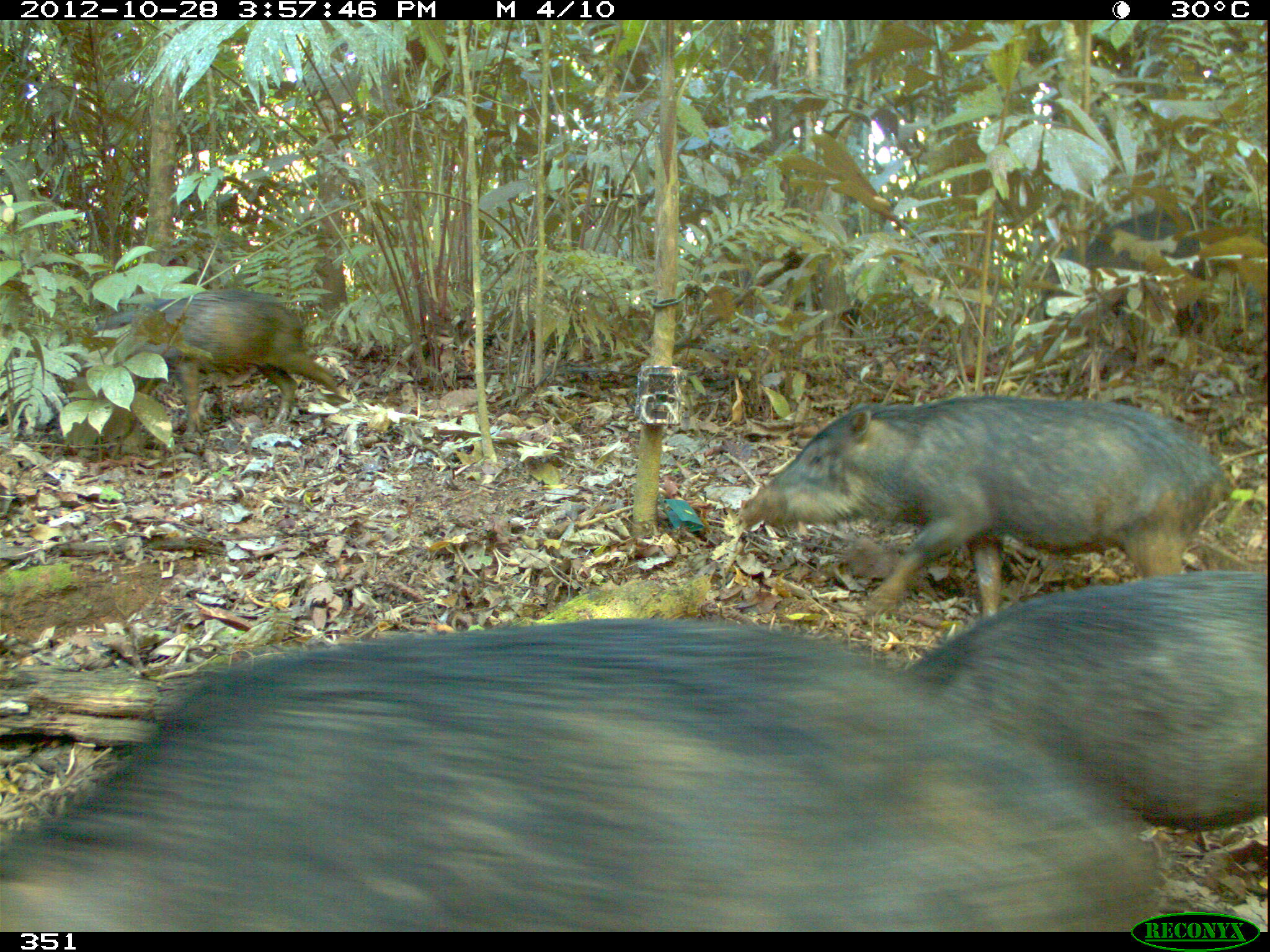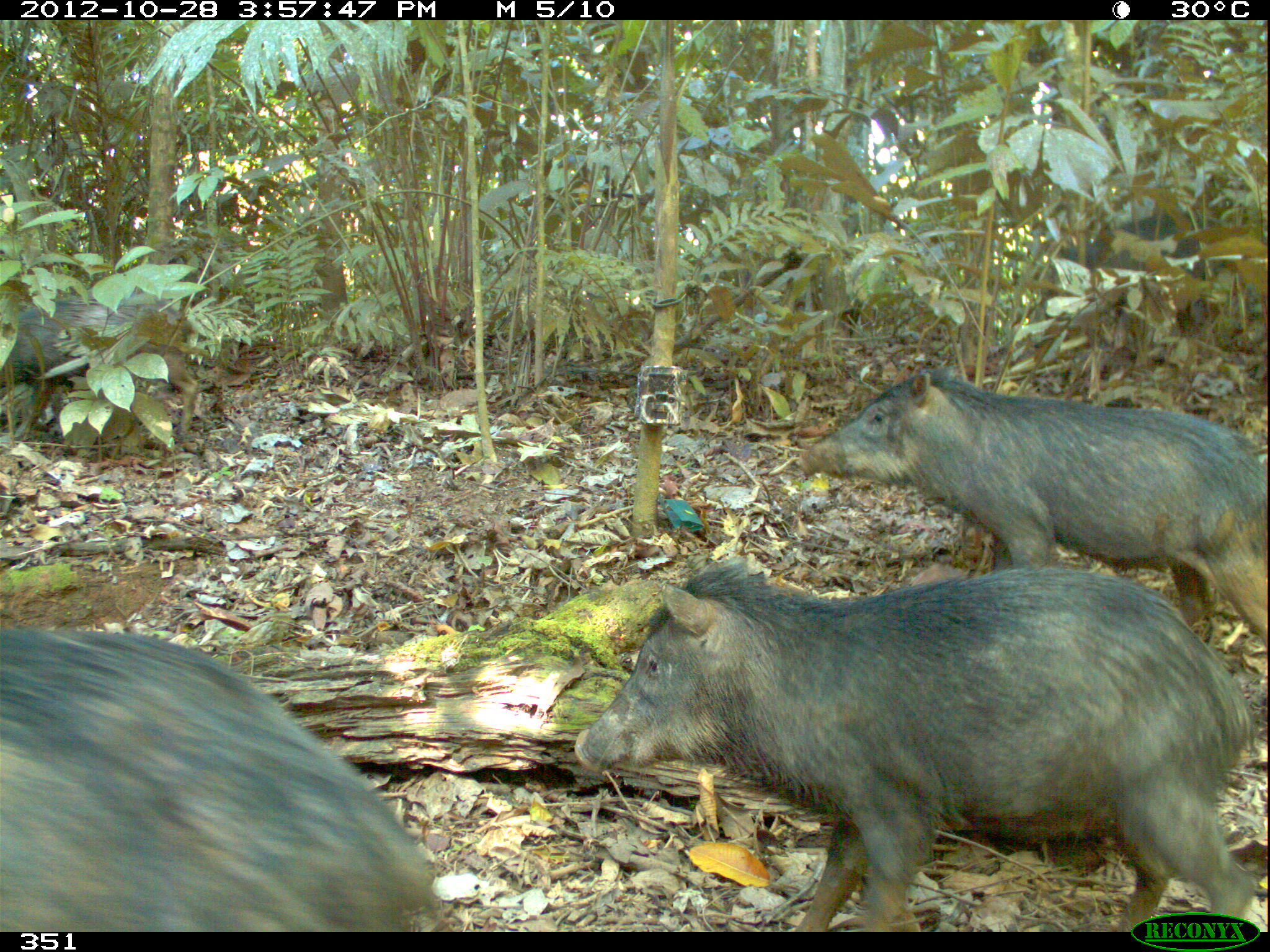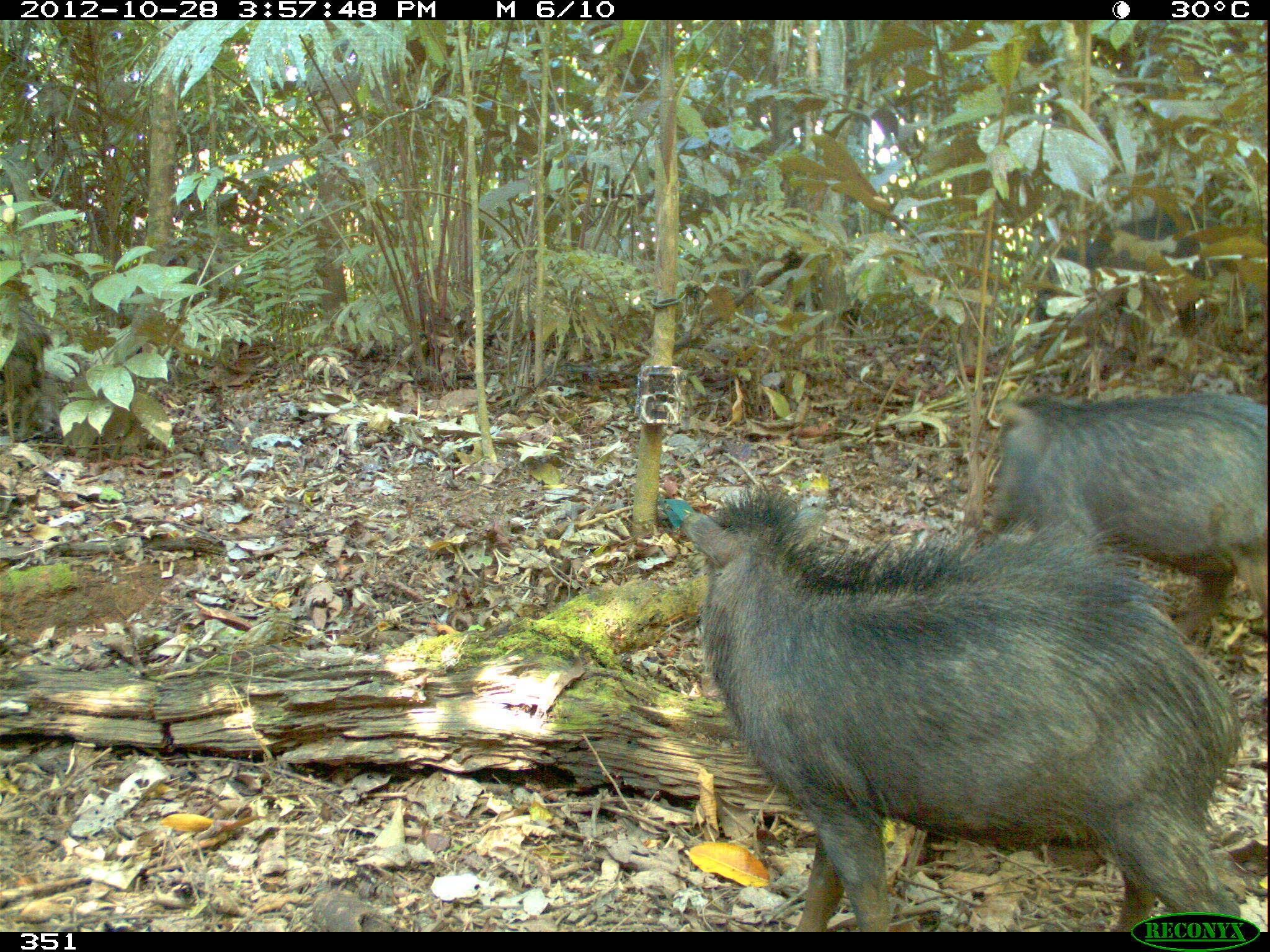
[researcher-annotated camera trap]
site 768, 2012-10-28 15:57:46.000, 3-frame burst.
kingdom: Animalia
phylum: Chordata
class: Mammalia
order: Artiodactyla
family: Tayassuidae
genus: Tayassu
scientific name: Tayassu pecari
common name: white-lipped peccary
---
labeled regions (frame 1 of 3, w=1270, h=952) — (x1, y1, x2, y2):
tayassu pecari: (0, 619, 1168, 928); (738, 395, 1219, 621); (910, 569, 1267, 828); (98, 287, 336, 432); (1044, 211, 1255, 339)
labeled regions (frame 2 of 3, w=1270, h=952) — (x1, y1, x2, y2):
tayassu pecari: (574, 559, 1256, 932); (0, 627, 438, 932); (799, 368, 1268, 641); (2, 297, 199, 438); (1058, 209, 1227, 283)